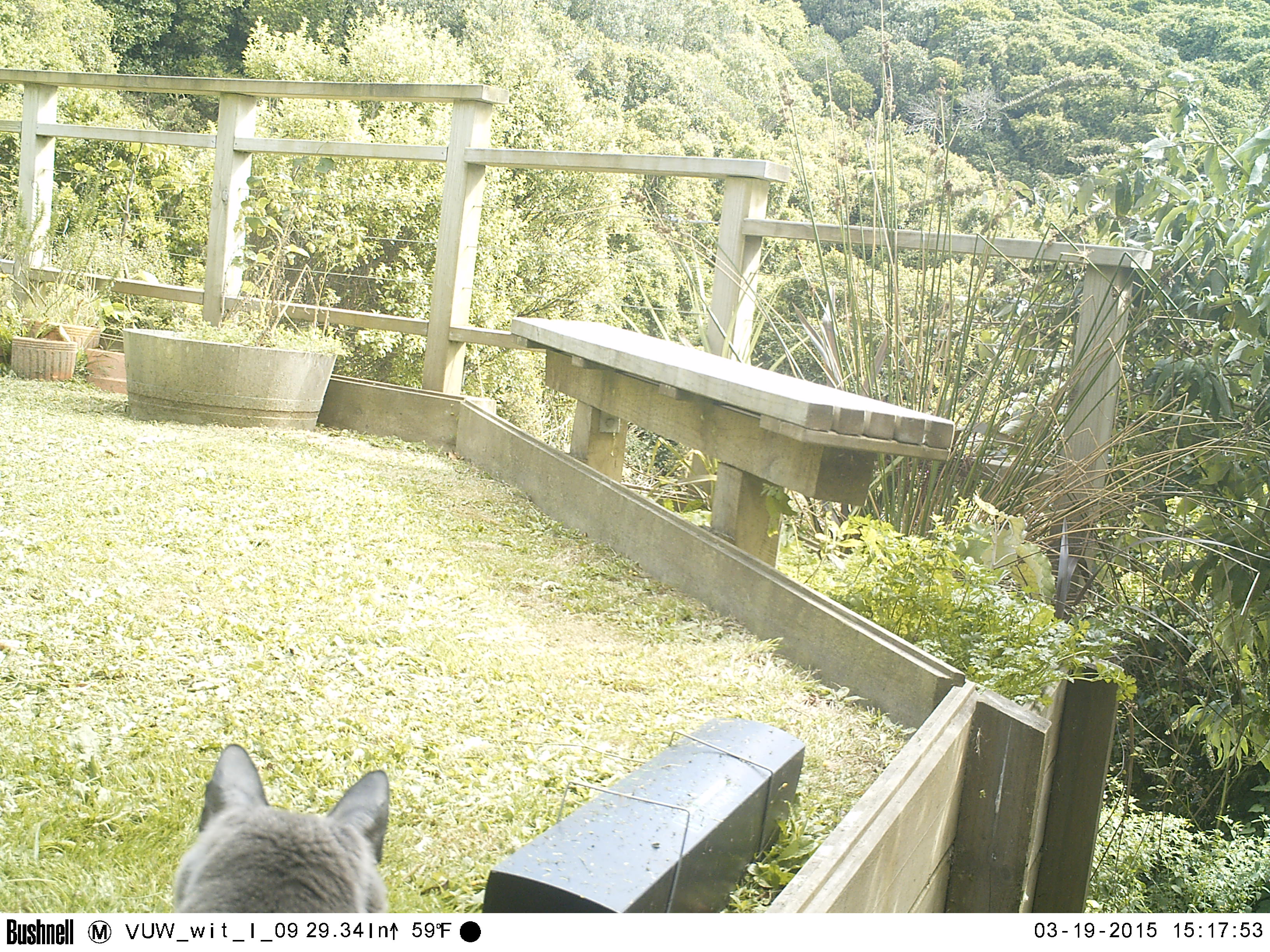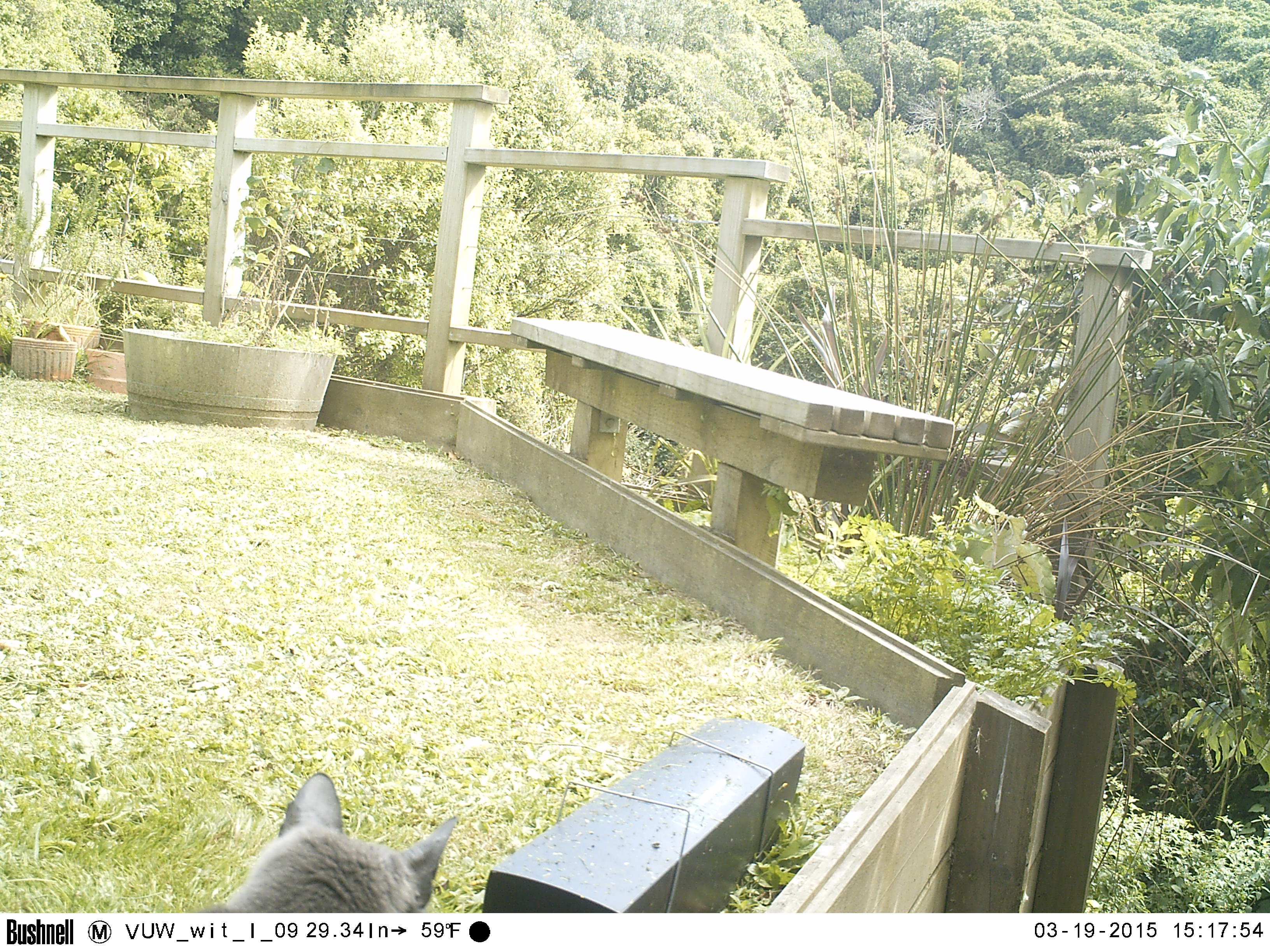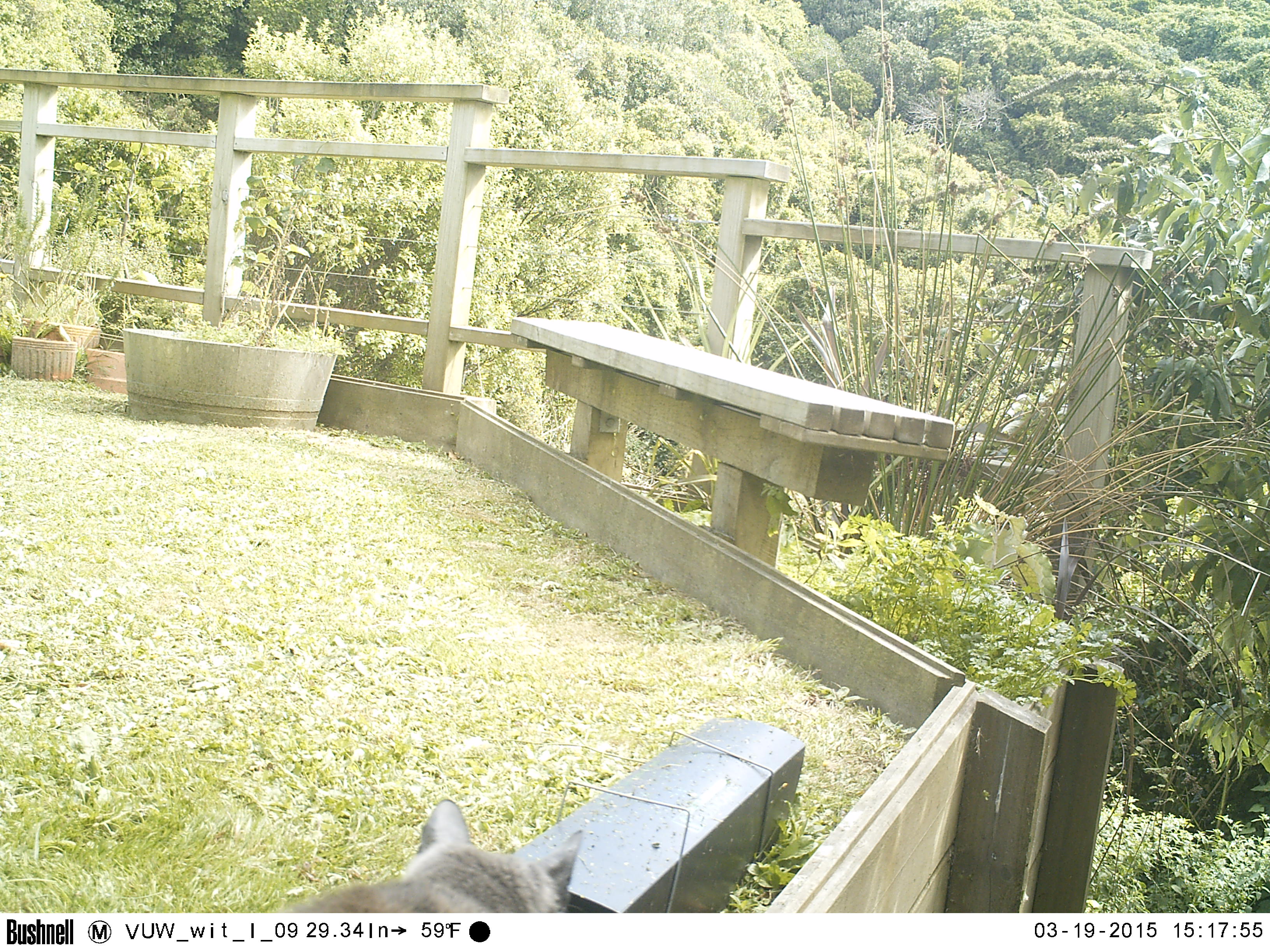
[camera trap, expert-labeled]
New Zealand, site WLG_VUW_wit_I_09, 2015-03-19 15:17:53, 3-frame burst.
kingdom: Animalia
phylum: Chordata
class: Mammalia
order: Carnivora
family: Felidae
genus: Felis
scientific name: Felis catus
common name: domestic cat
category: cat